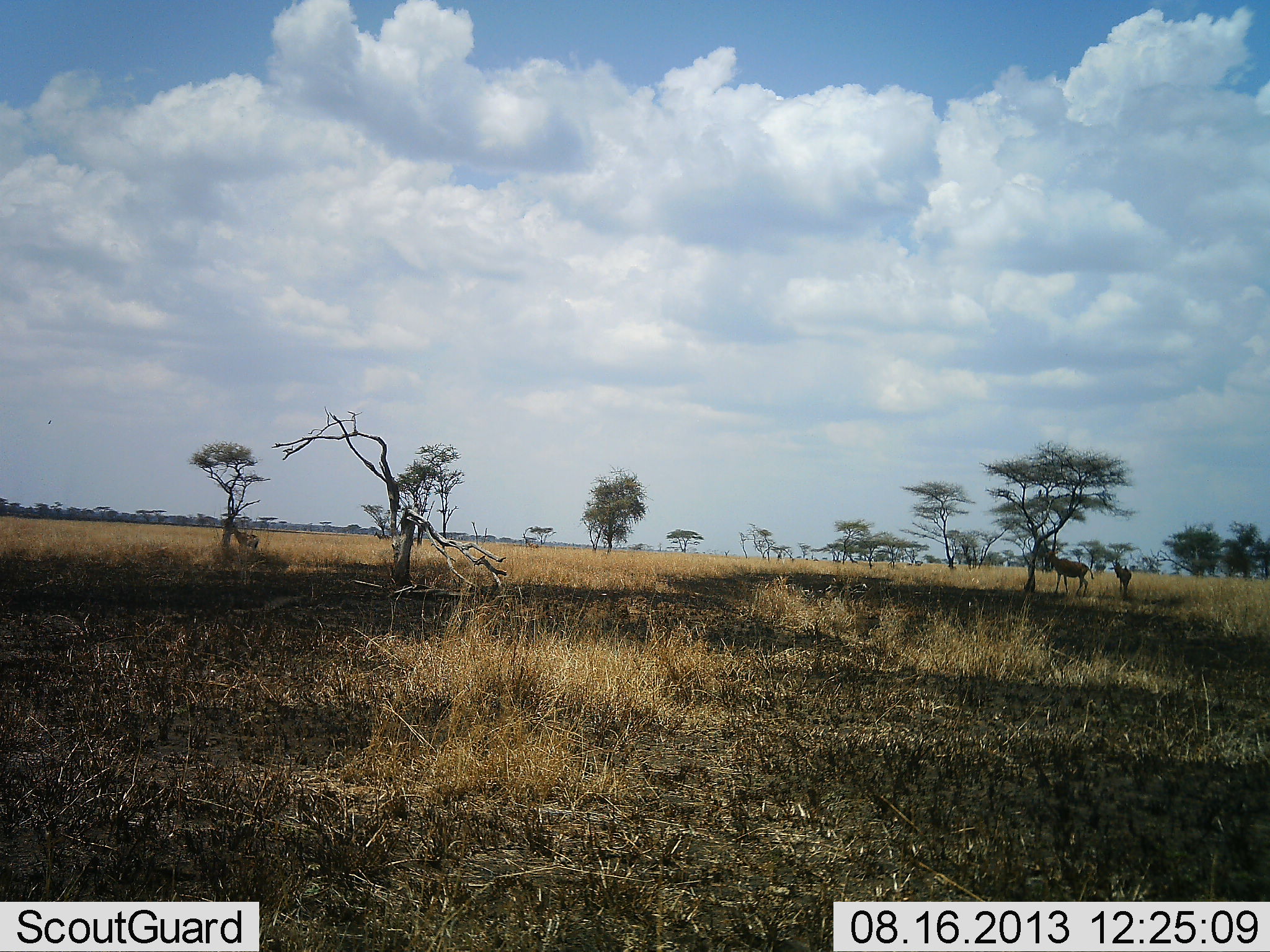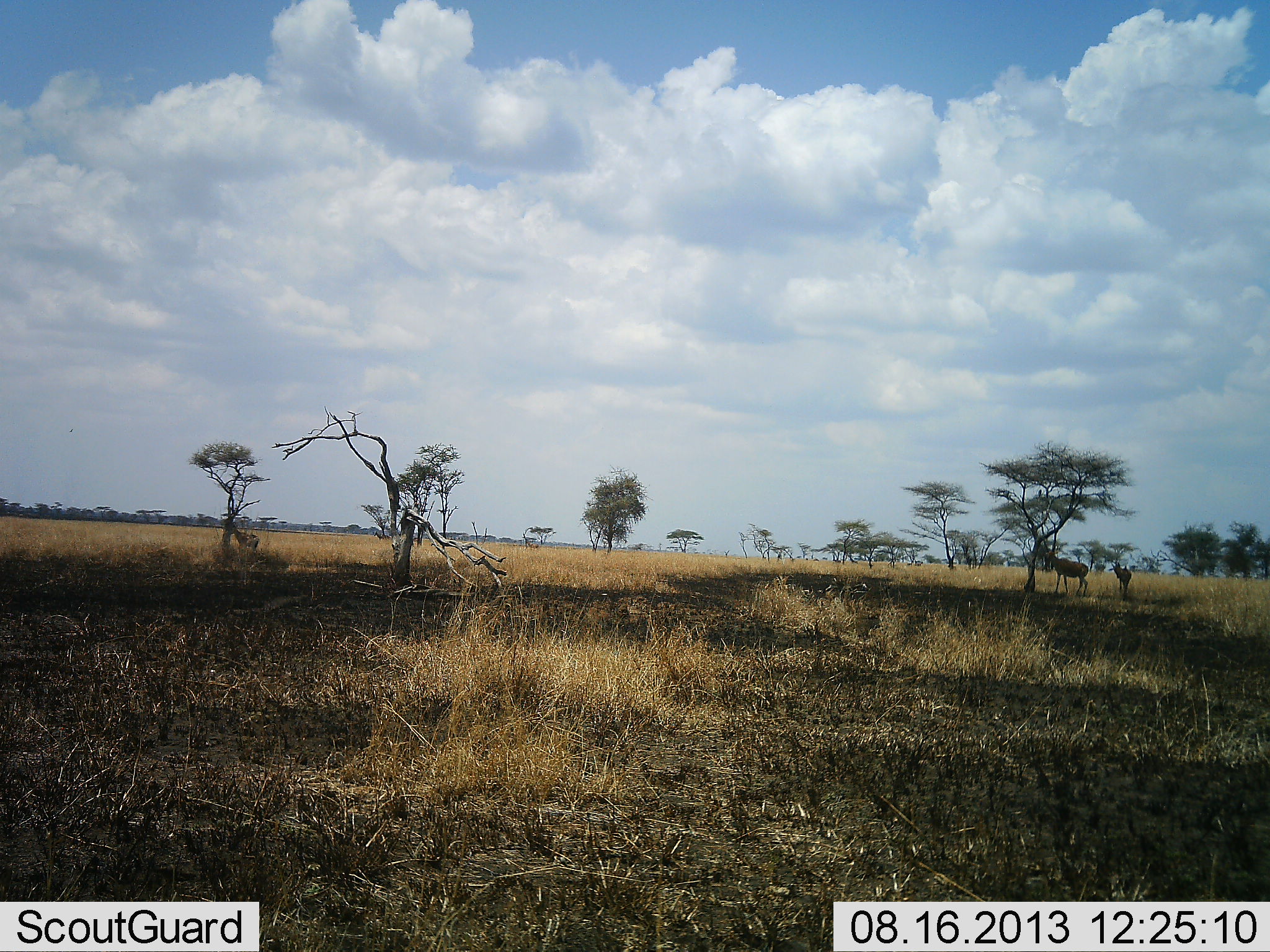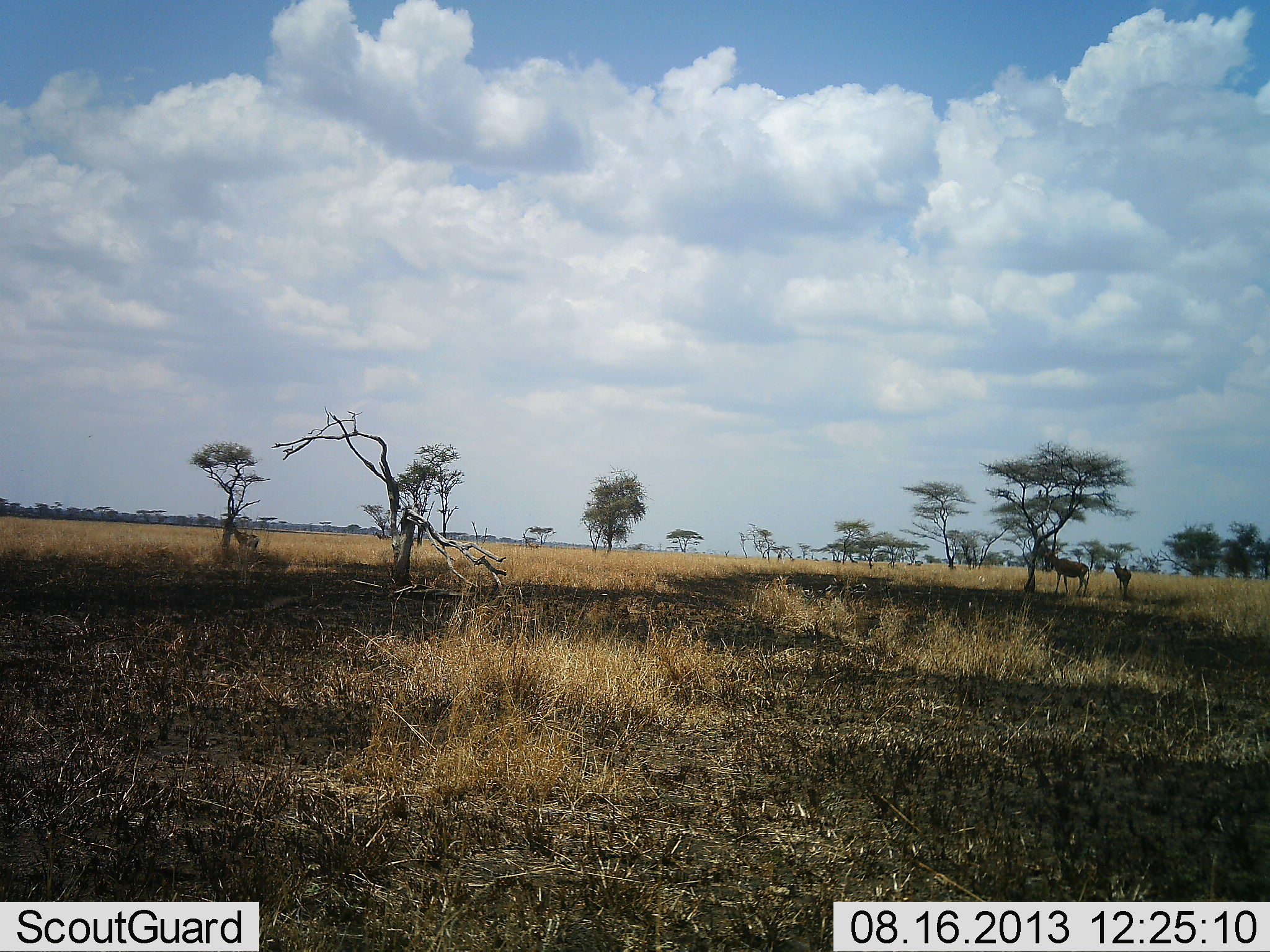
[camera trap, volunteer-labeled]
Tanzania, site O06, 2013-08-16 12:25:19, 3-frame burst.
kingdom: Animalia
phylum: Chordata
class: Mammalia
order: Artiodactyla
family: Bovidae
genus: Alcelaphus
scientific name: Alcelaphus buselaphus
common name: hartebeest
Hartebeest (Alcelaphus buselaphus), count 2. Behavior (volunteer vote fractions): standing 90%, resting 10%, moving 0%, interacting 0%. Young present (vote fraction): 20%. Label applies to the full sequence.